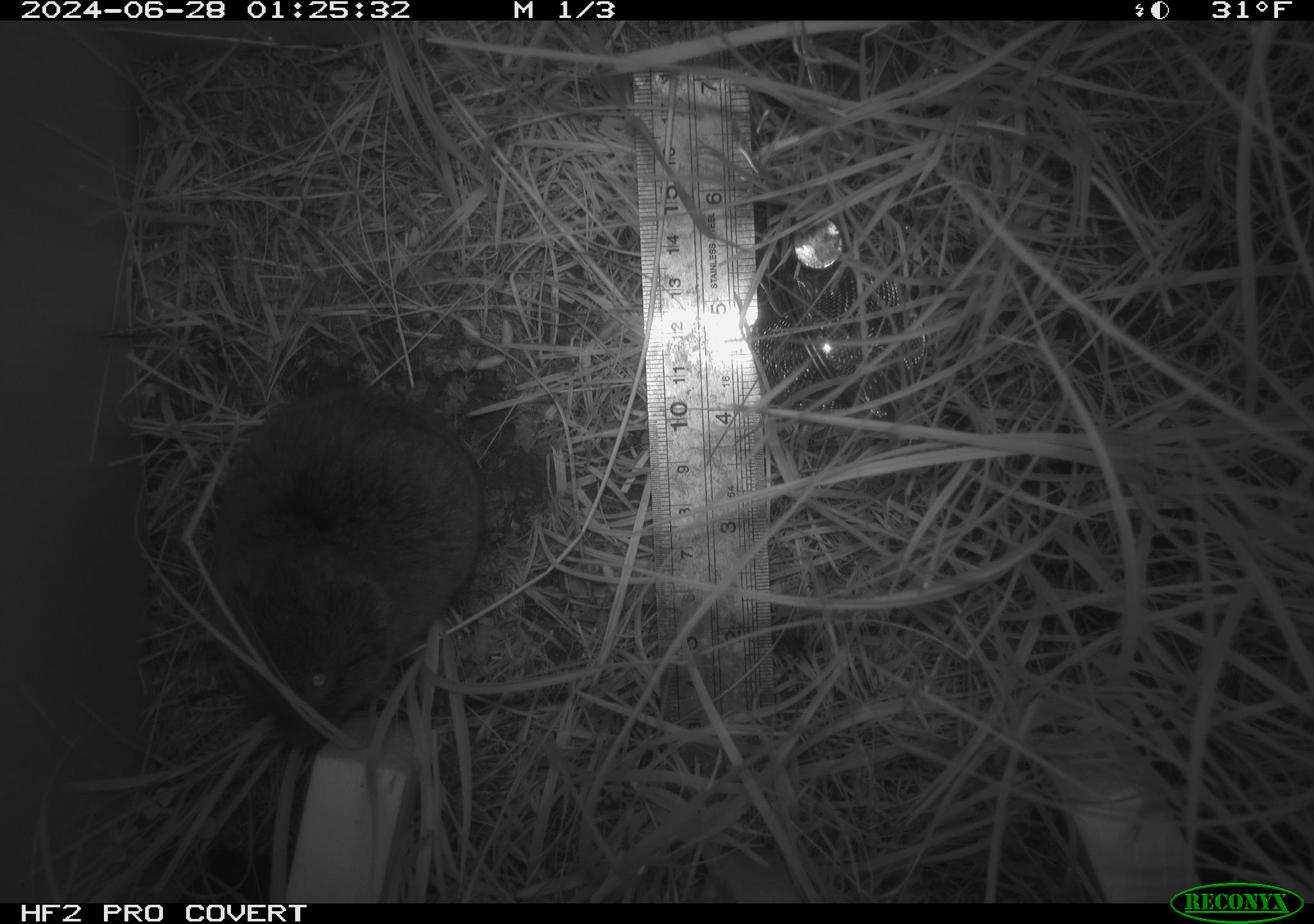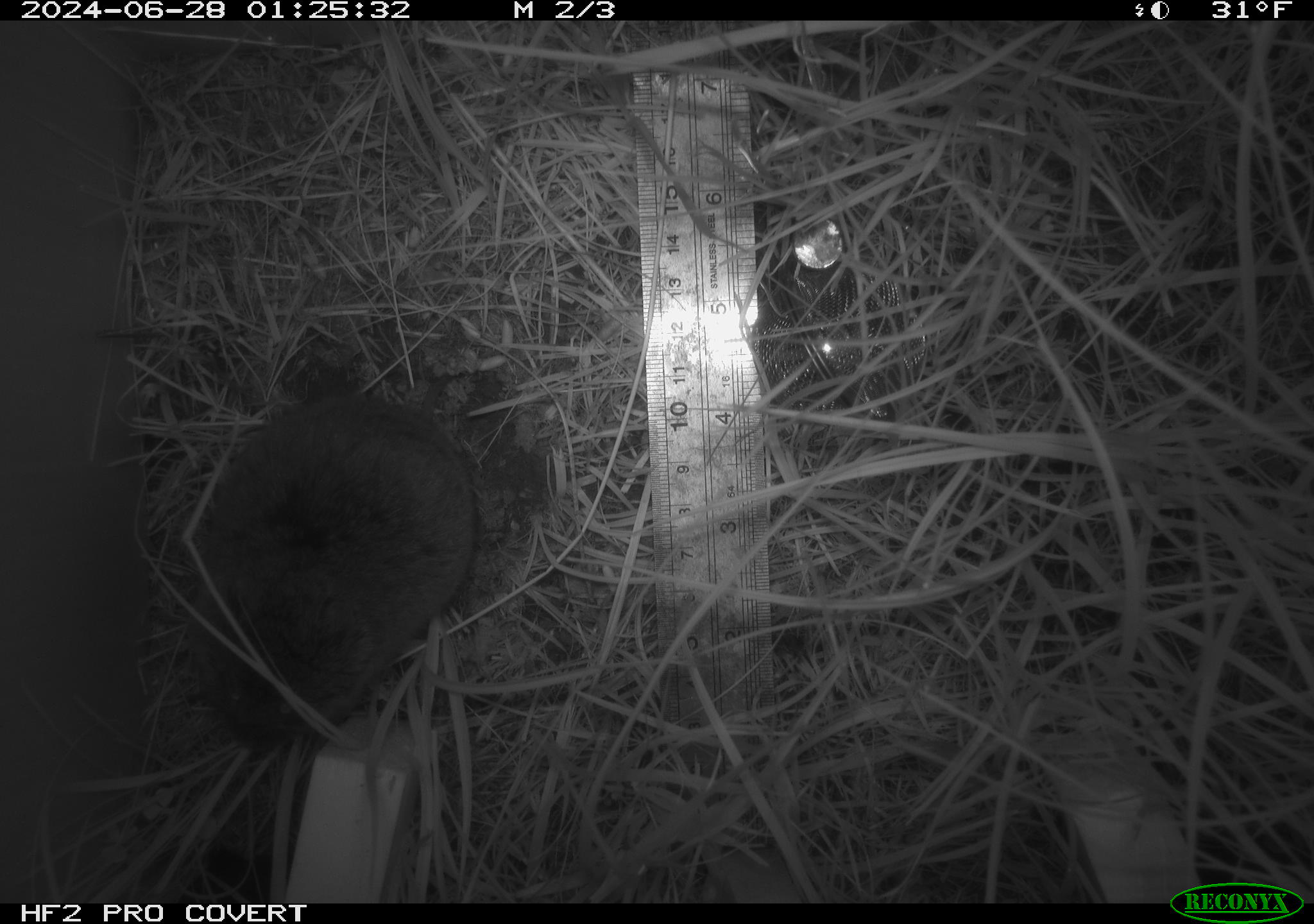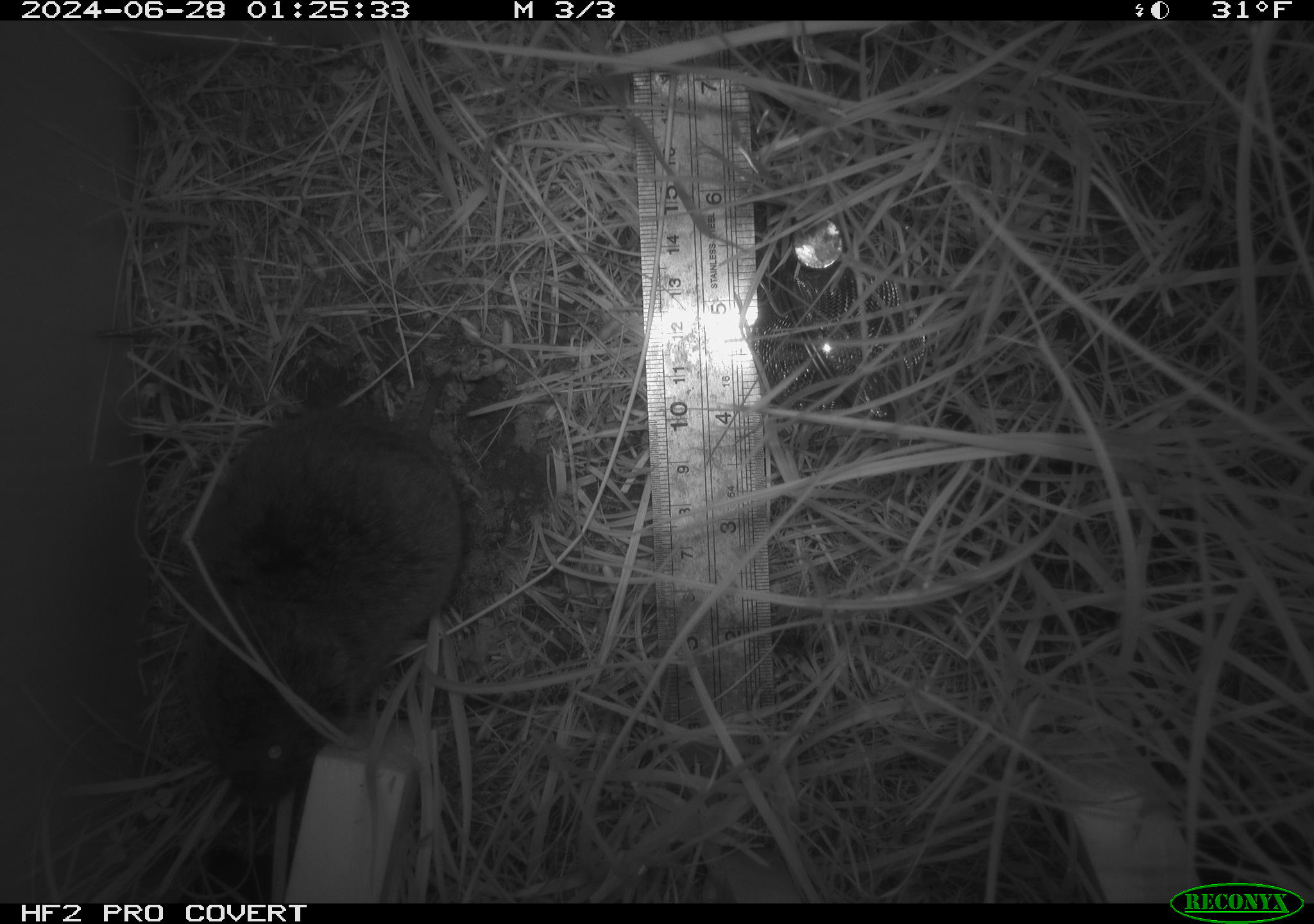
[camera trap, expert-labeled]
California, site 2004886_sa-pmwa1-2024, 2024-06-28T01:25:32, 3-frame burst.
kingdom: Animalia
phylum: Chordata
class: Mammalia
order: Rodentia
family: Cricetidae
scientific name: Arvicolinae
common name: voles, lemmings, and muskrats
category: arvicolinae subfamily